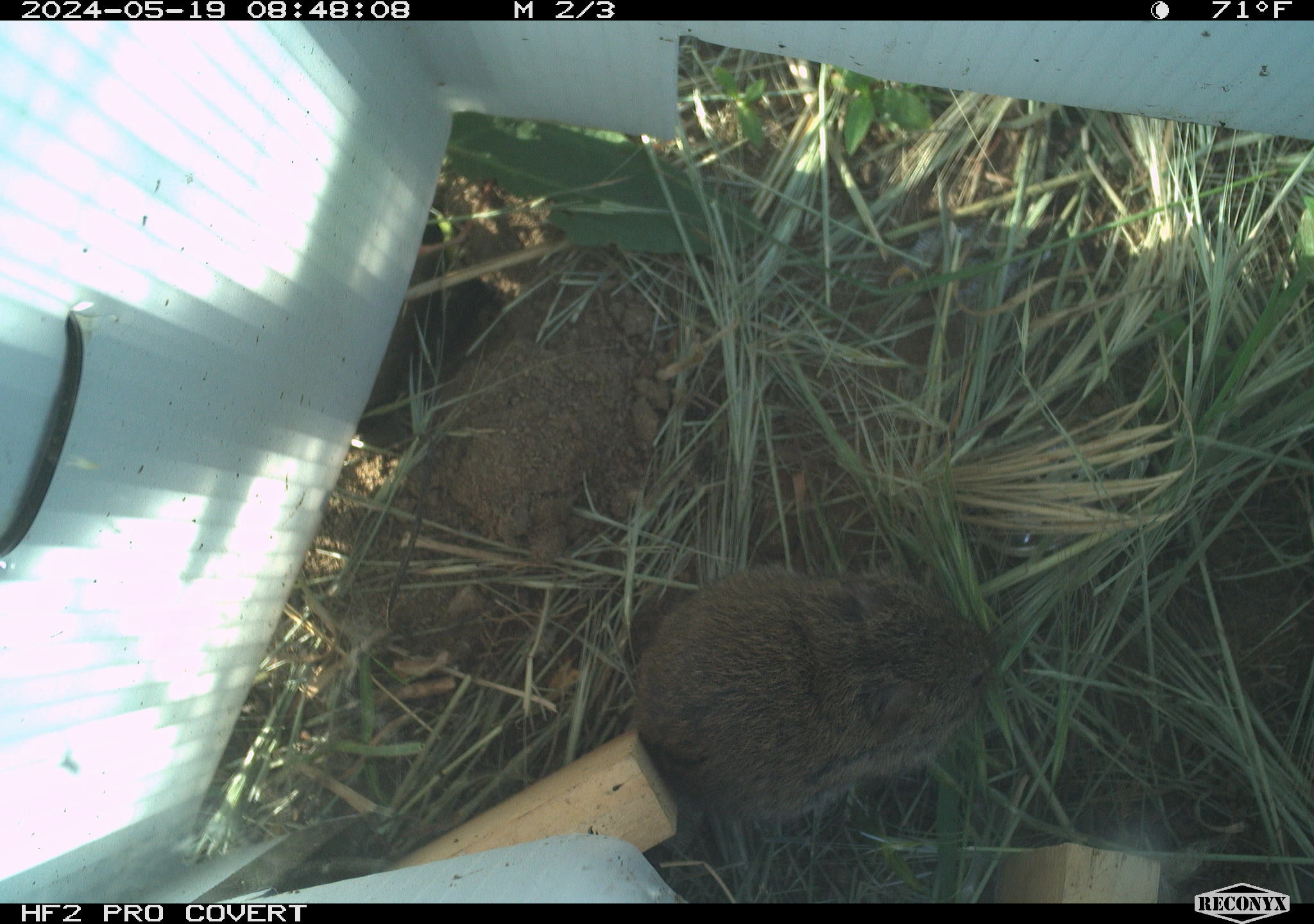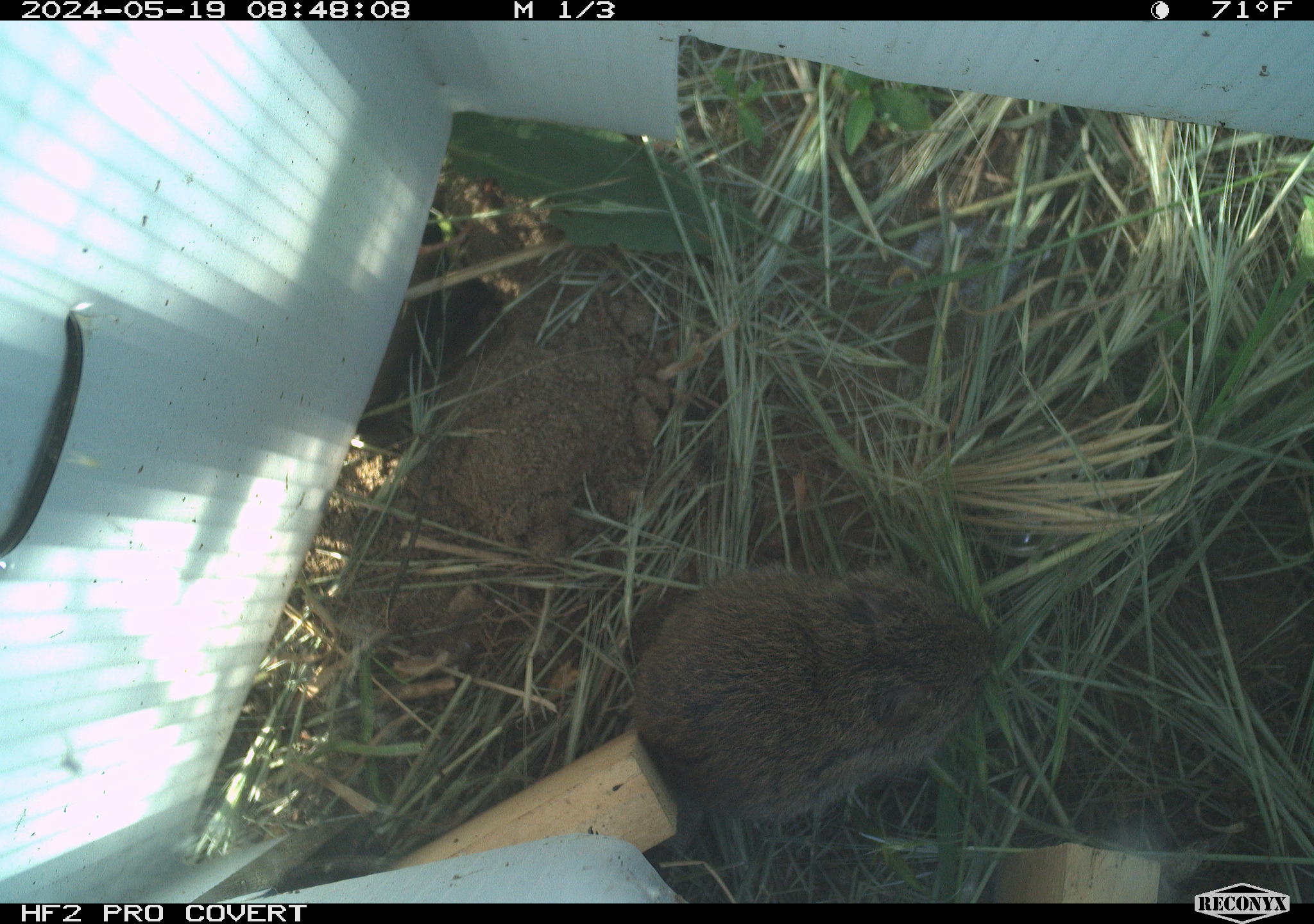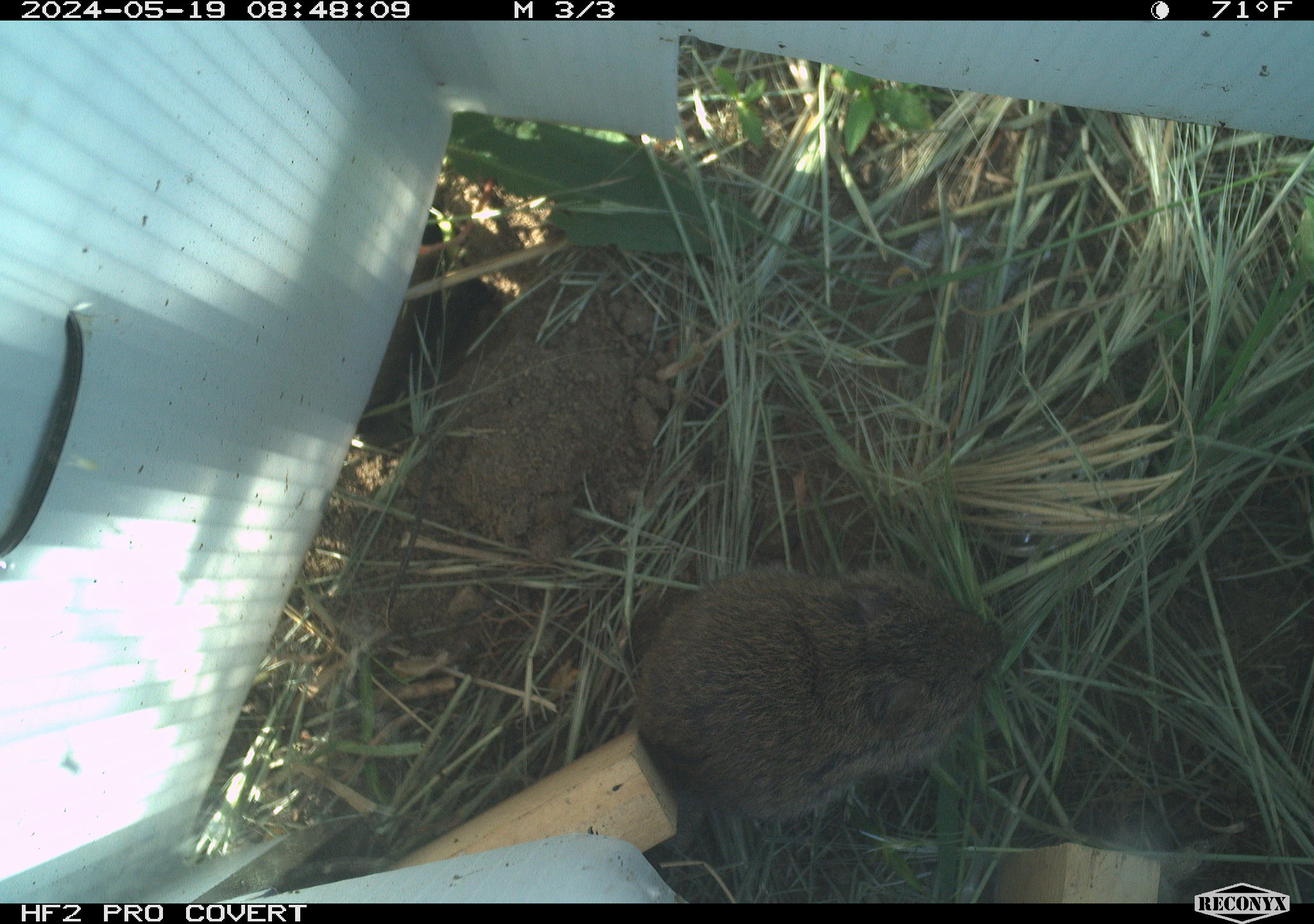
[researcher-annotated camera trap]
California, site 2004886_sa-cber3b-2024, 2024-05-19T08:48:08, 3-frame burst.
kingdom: Animalia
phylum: Chordata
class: Mammalia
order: Rodentia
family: Cricetidae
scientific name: Arvicolinae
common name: voles, lemmings, and muskrats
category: arvicolinae subfamily